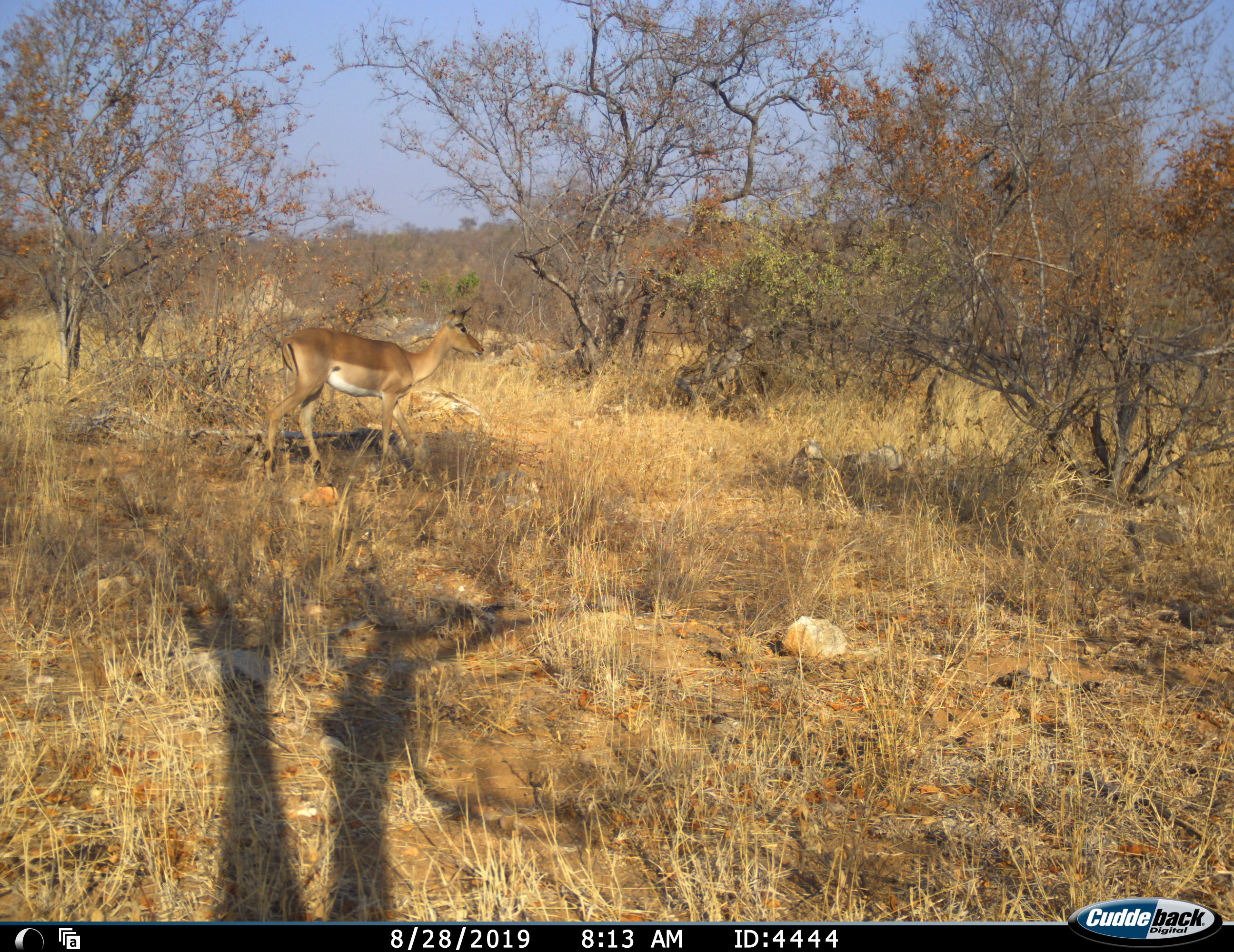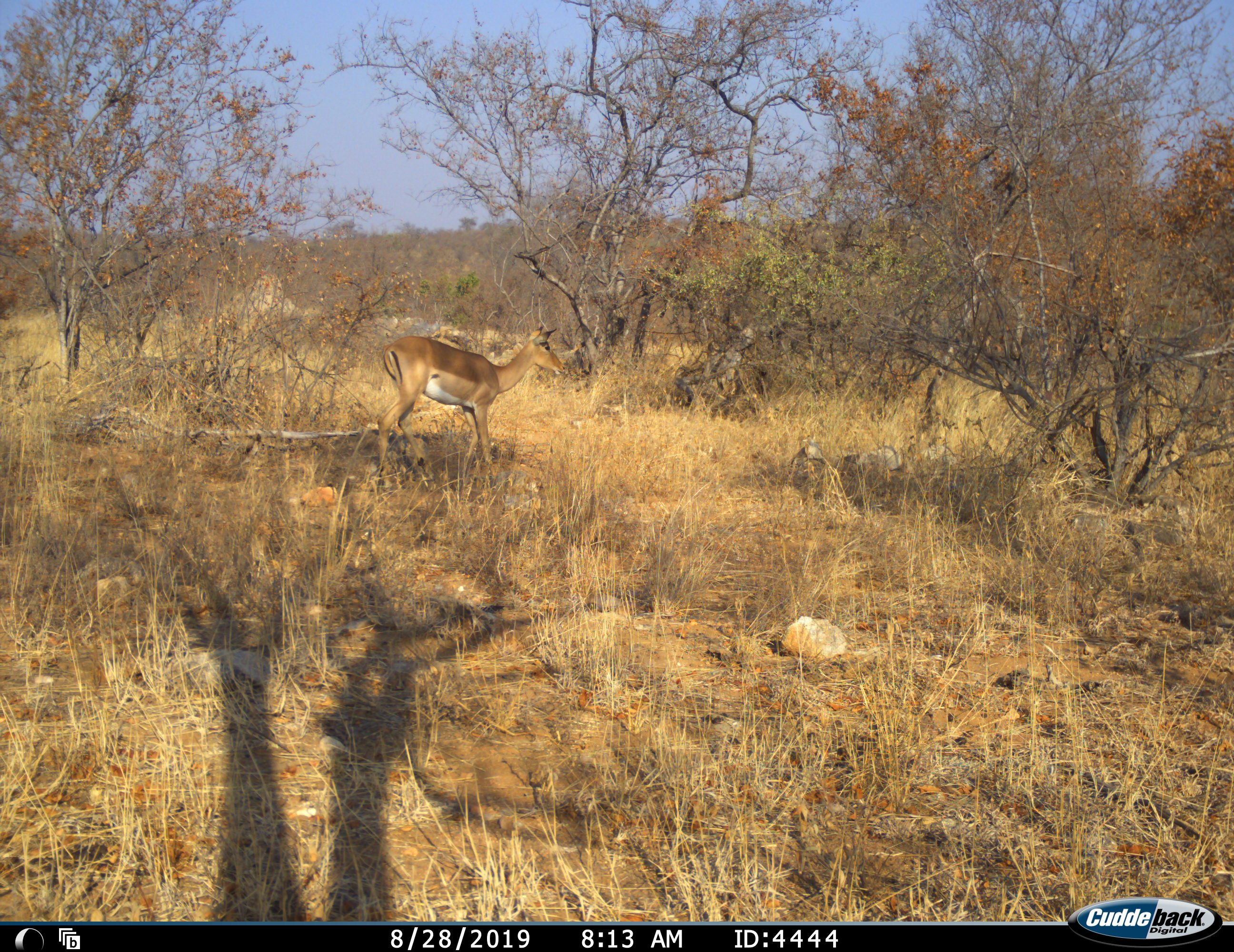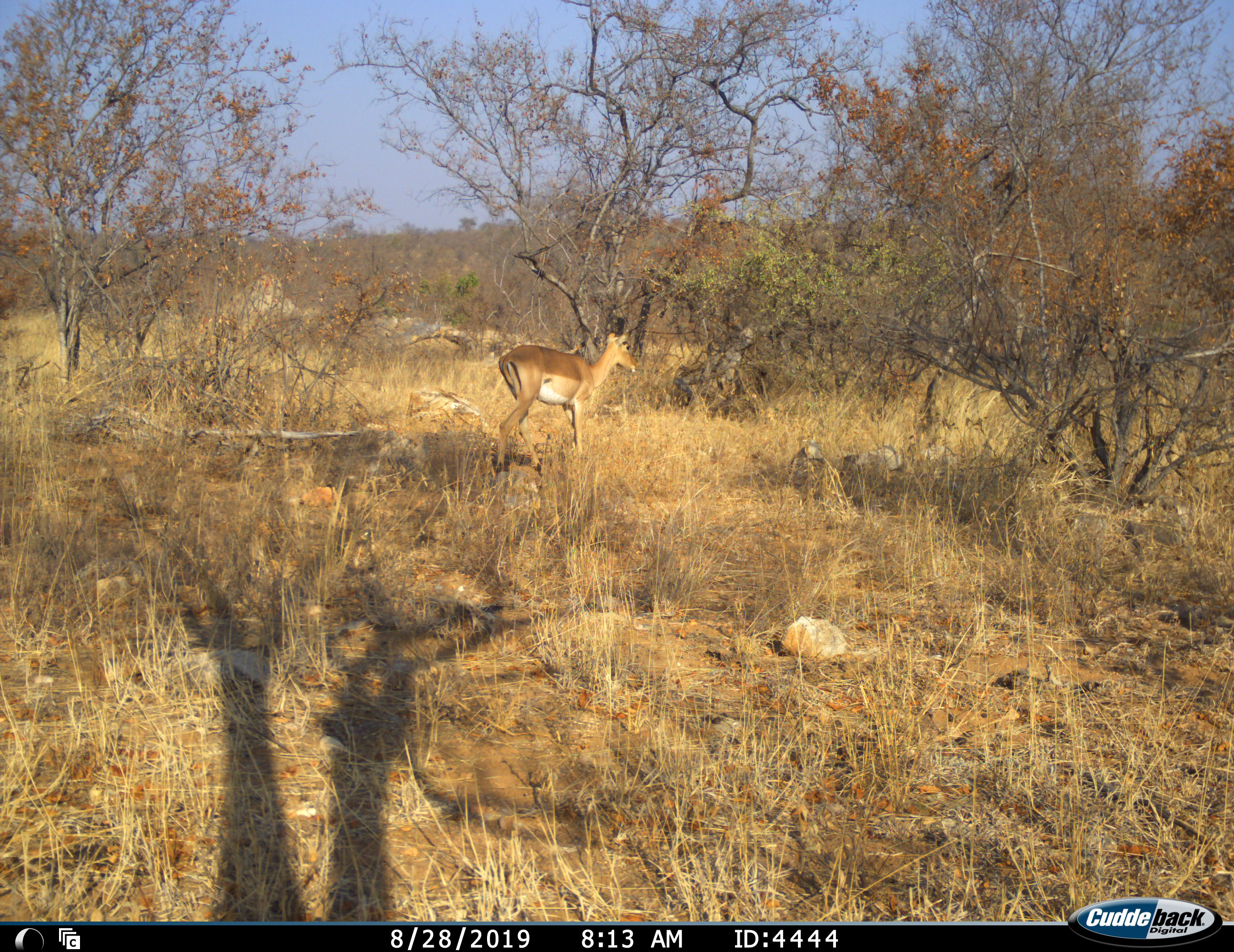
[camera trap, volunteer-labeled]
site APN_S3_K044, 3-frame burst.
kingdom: Animalia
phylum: Chordata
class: Mammalia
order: Artiodactyla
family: Bovidae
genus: Aepyceros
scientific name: Aepyceros melampus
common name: impala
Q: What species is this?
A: Impala (Aepyceros melampus).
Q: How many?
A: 1.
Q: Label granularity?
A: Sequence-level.